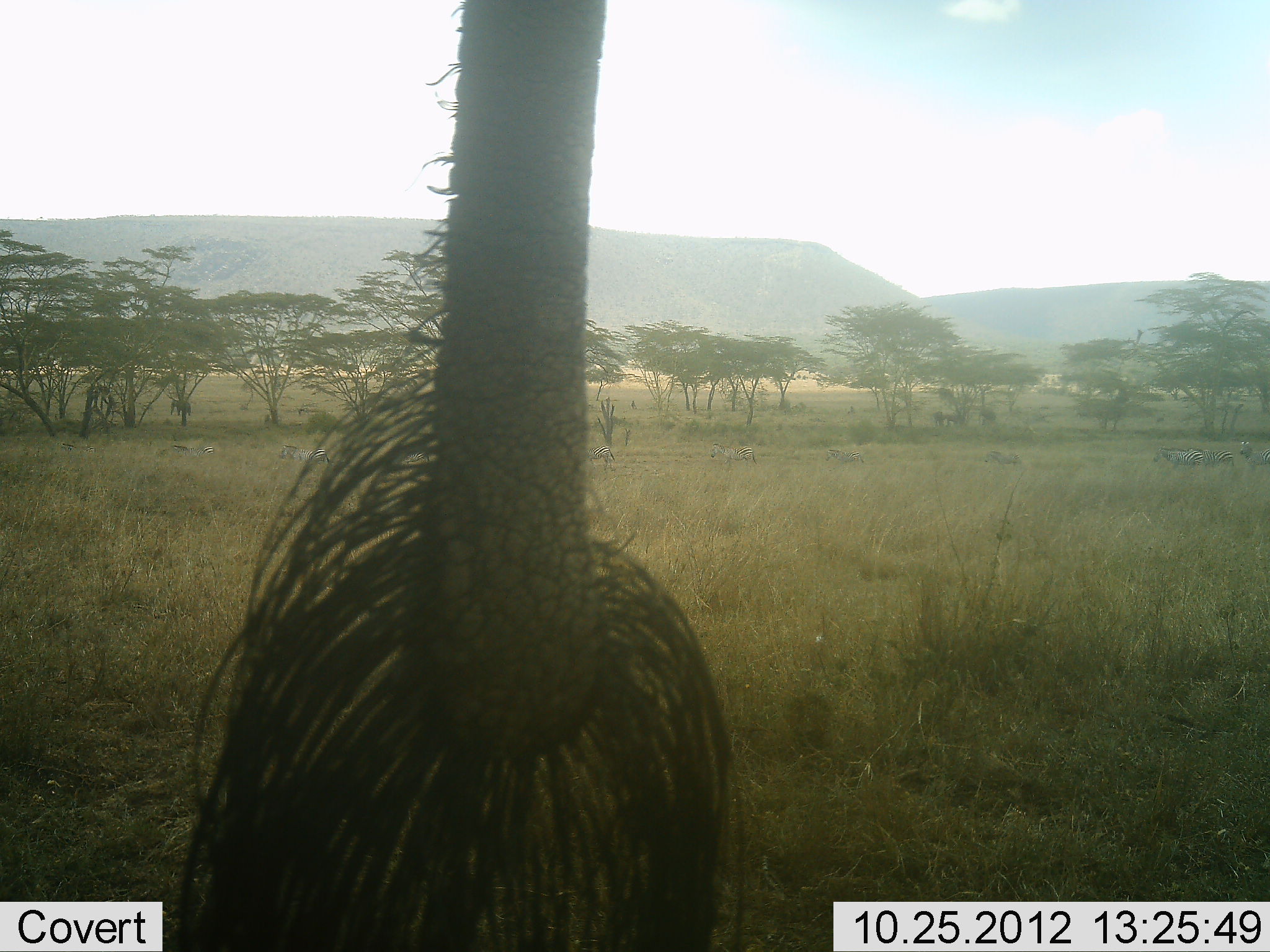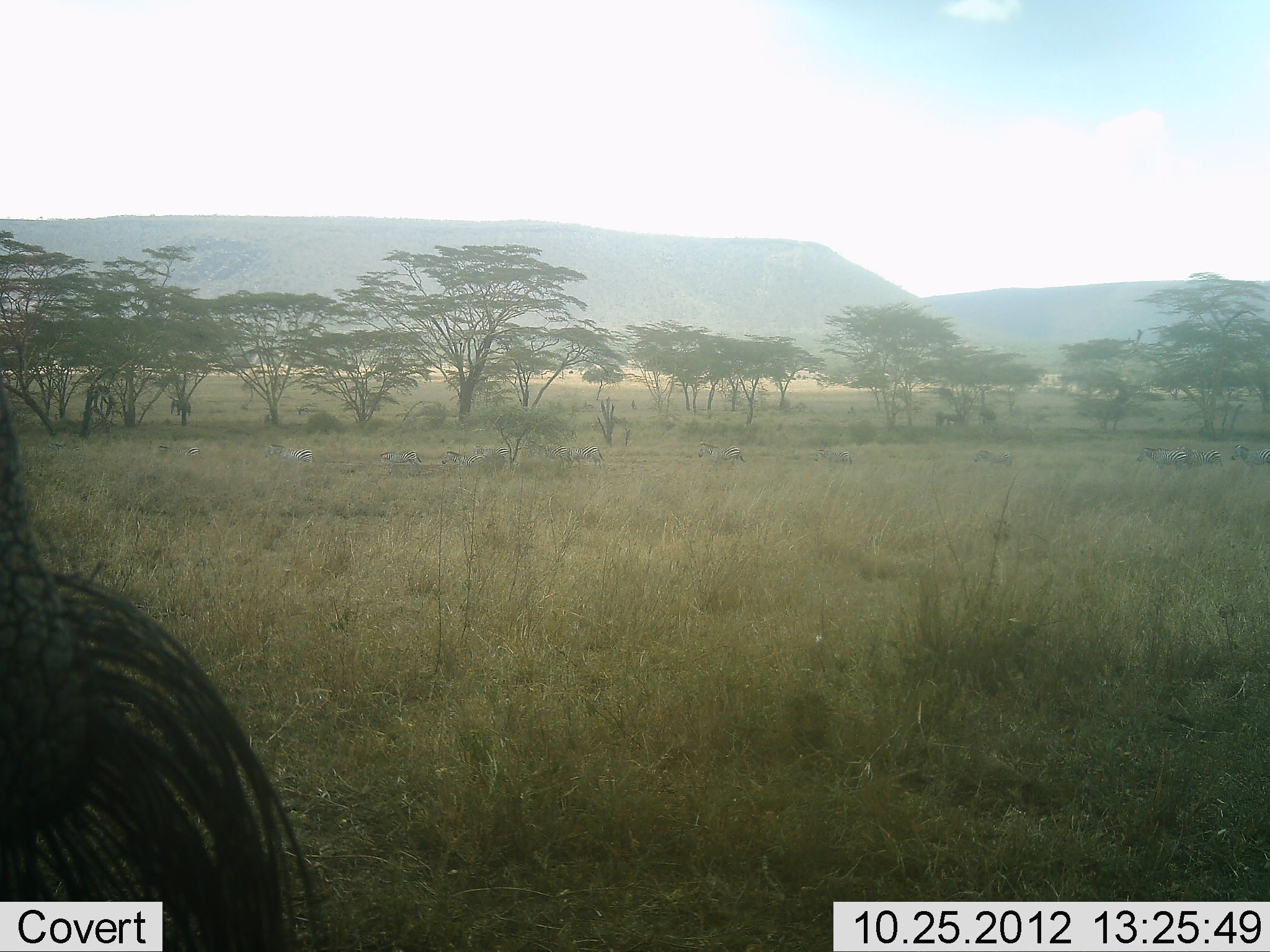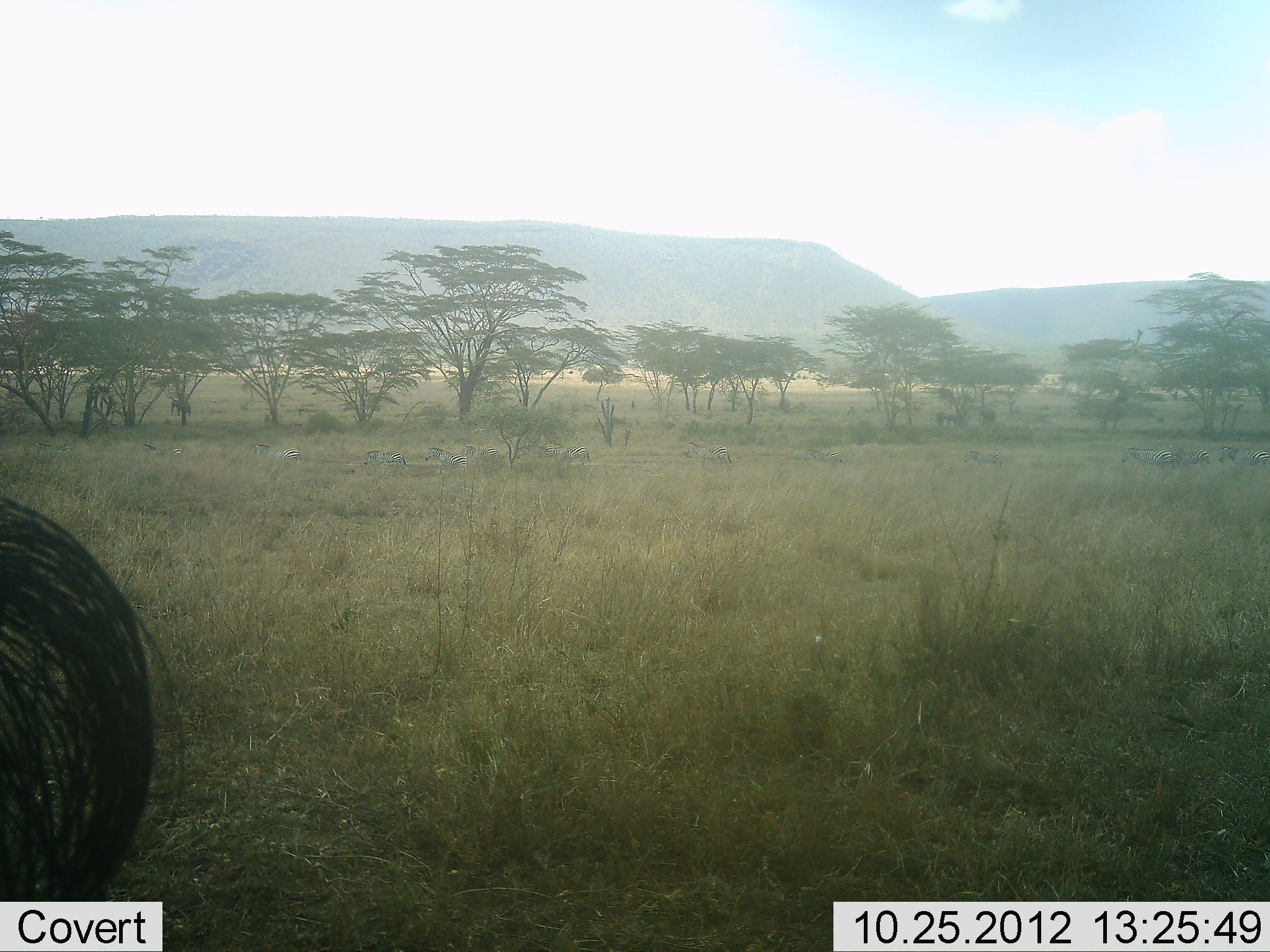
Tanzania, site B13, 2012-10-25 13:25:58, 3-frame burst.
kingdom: Animalia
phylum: Chordata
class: Mammalia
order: Proboscidea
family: Elephantidae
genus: Loxodonta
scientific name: Loxodonta africana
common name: african bush elephant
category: elephant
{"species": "elephant (african bush elephant) (Loxodonta africana)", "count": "1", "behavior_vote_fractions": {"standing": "75%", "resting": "8%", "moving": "17%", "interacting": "0%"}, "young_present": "0%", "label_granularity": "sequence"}